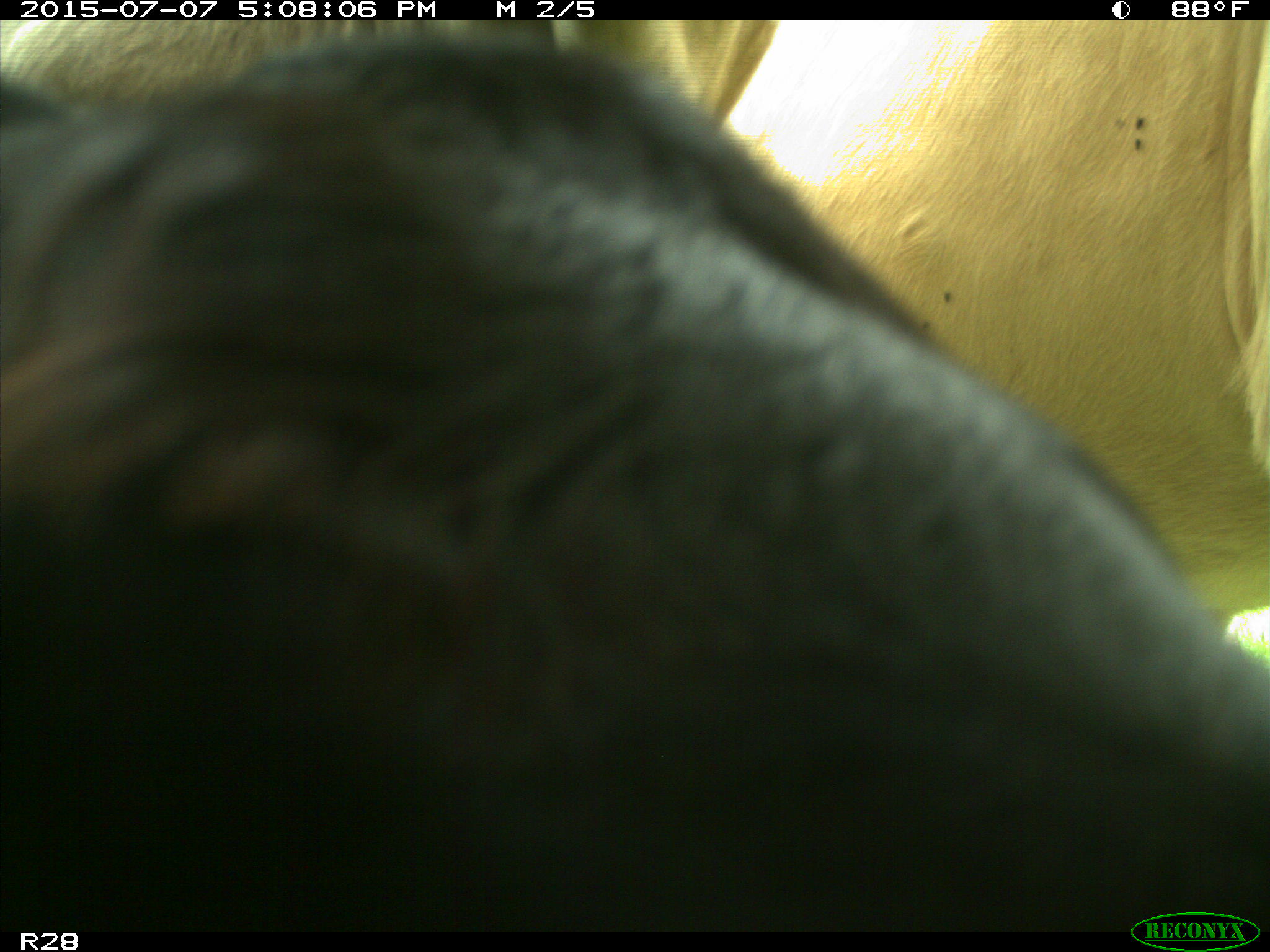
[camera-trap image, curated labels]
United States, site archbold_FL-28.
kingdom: Animalia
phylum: Chordata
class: Mammalia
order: Artiodactyla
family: Bovidae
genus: Bos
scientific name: Bos taurus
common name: domestic cow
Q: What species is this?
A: Bos taurus (domestic cow).